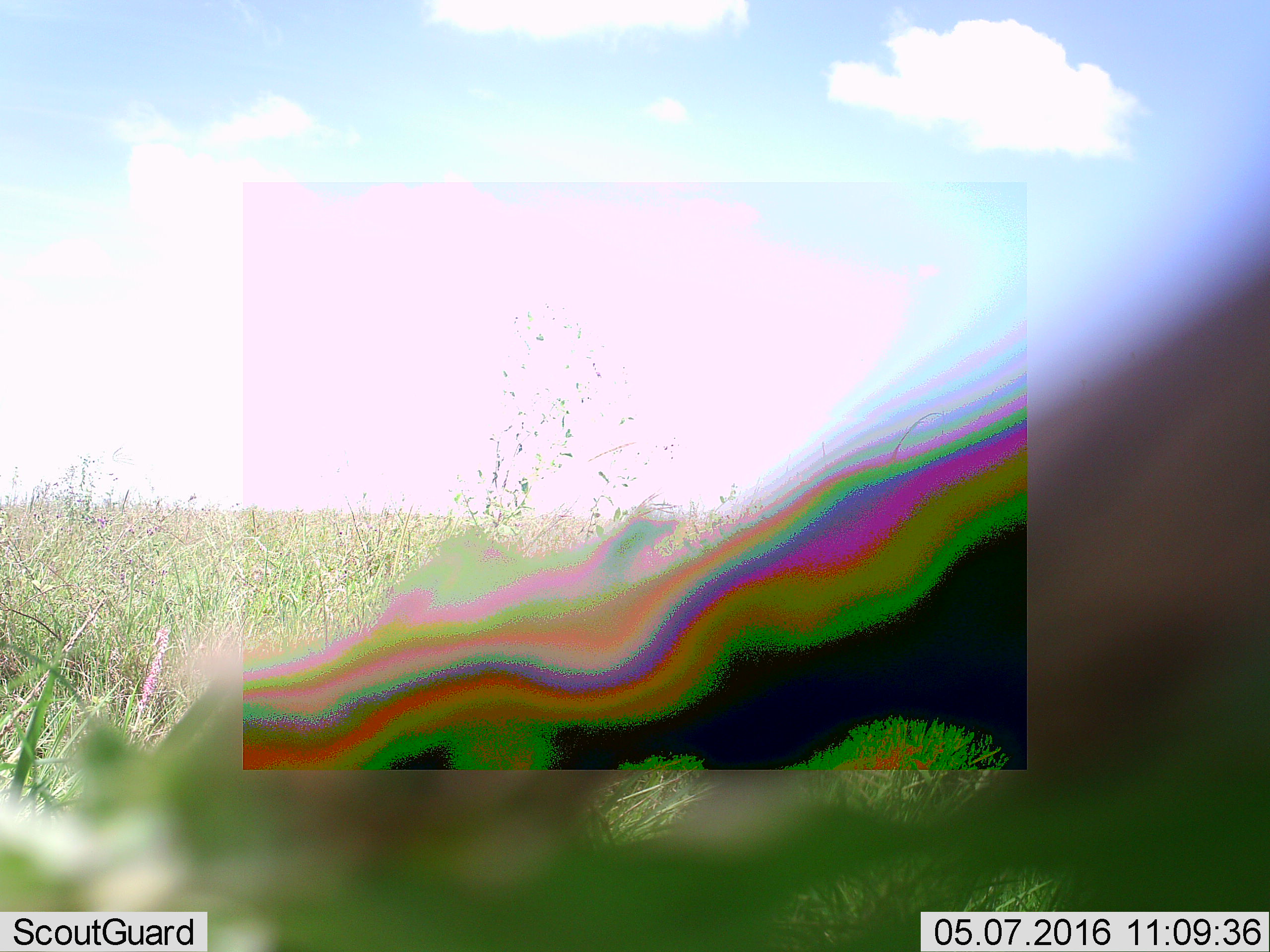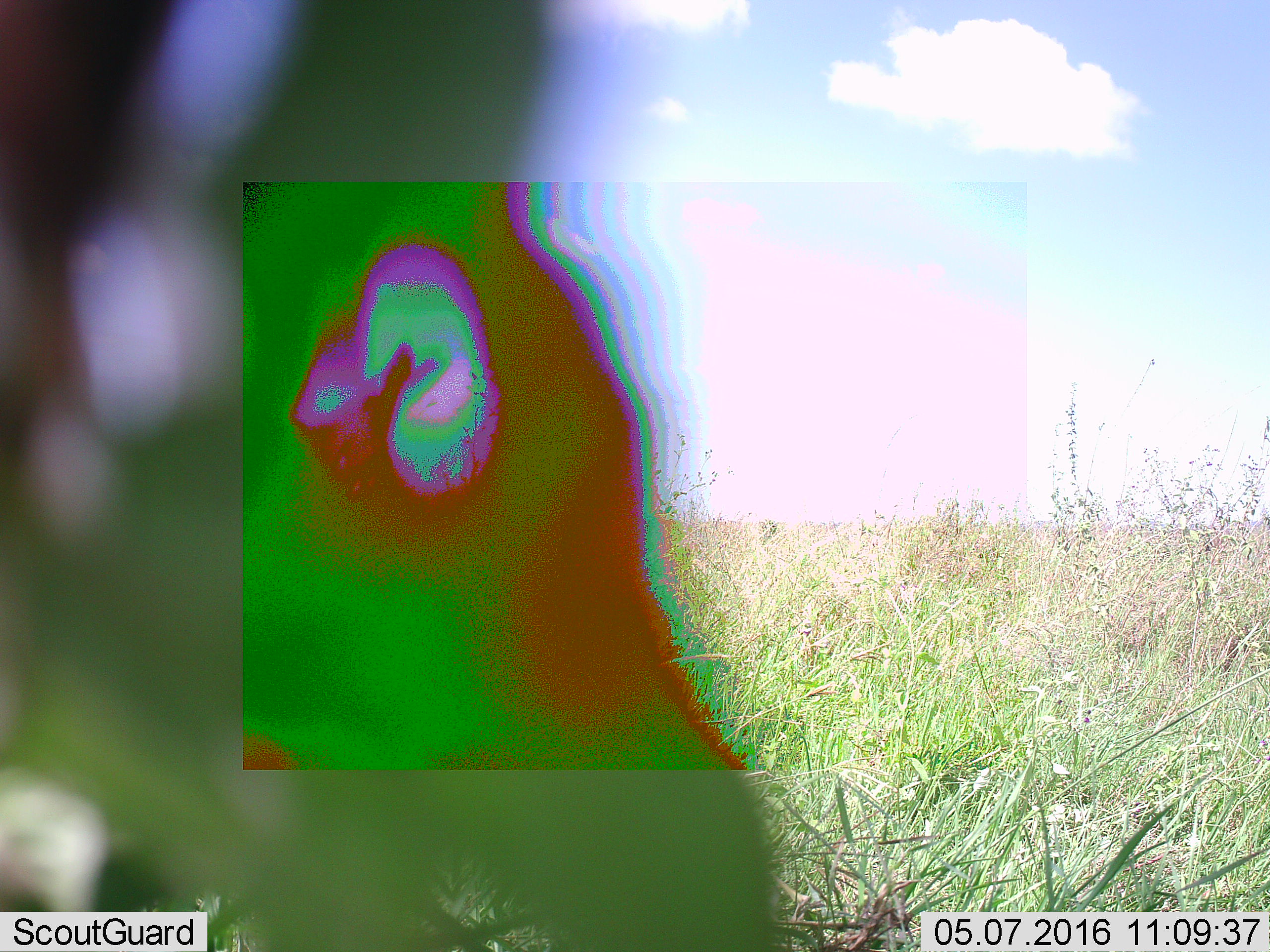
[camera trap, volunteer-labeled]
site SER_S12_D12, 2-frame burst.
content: unidentified animal